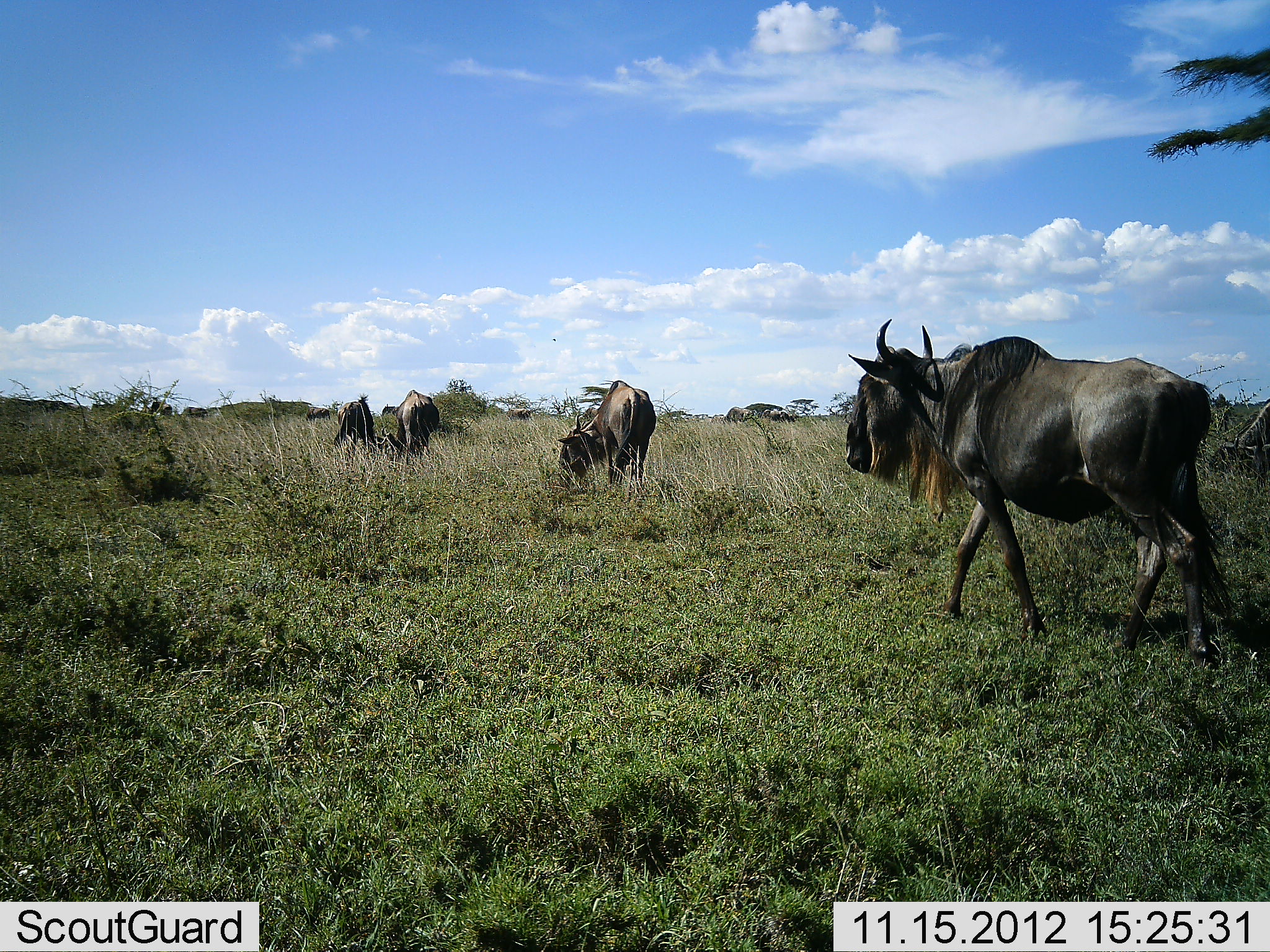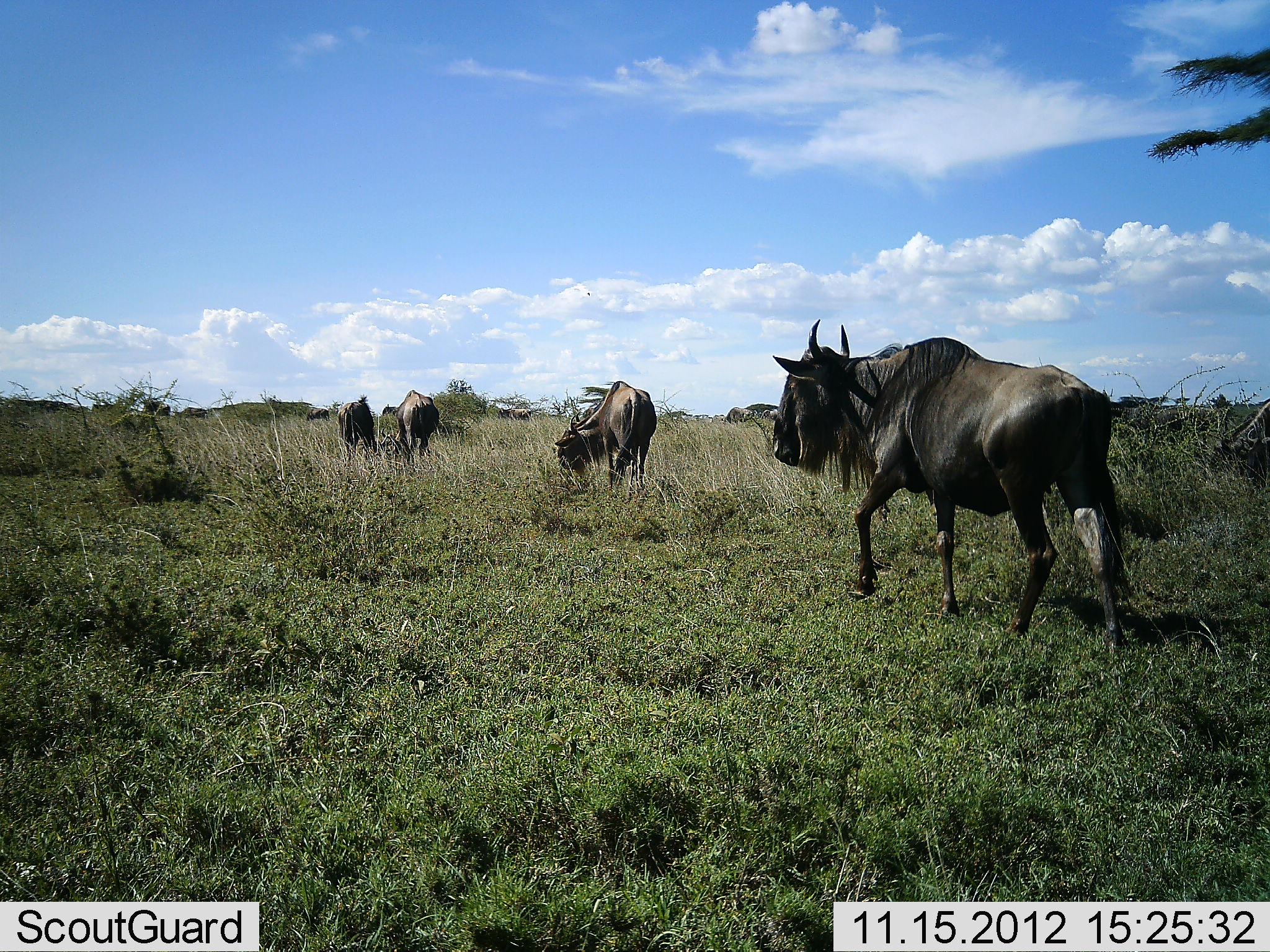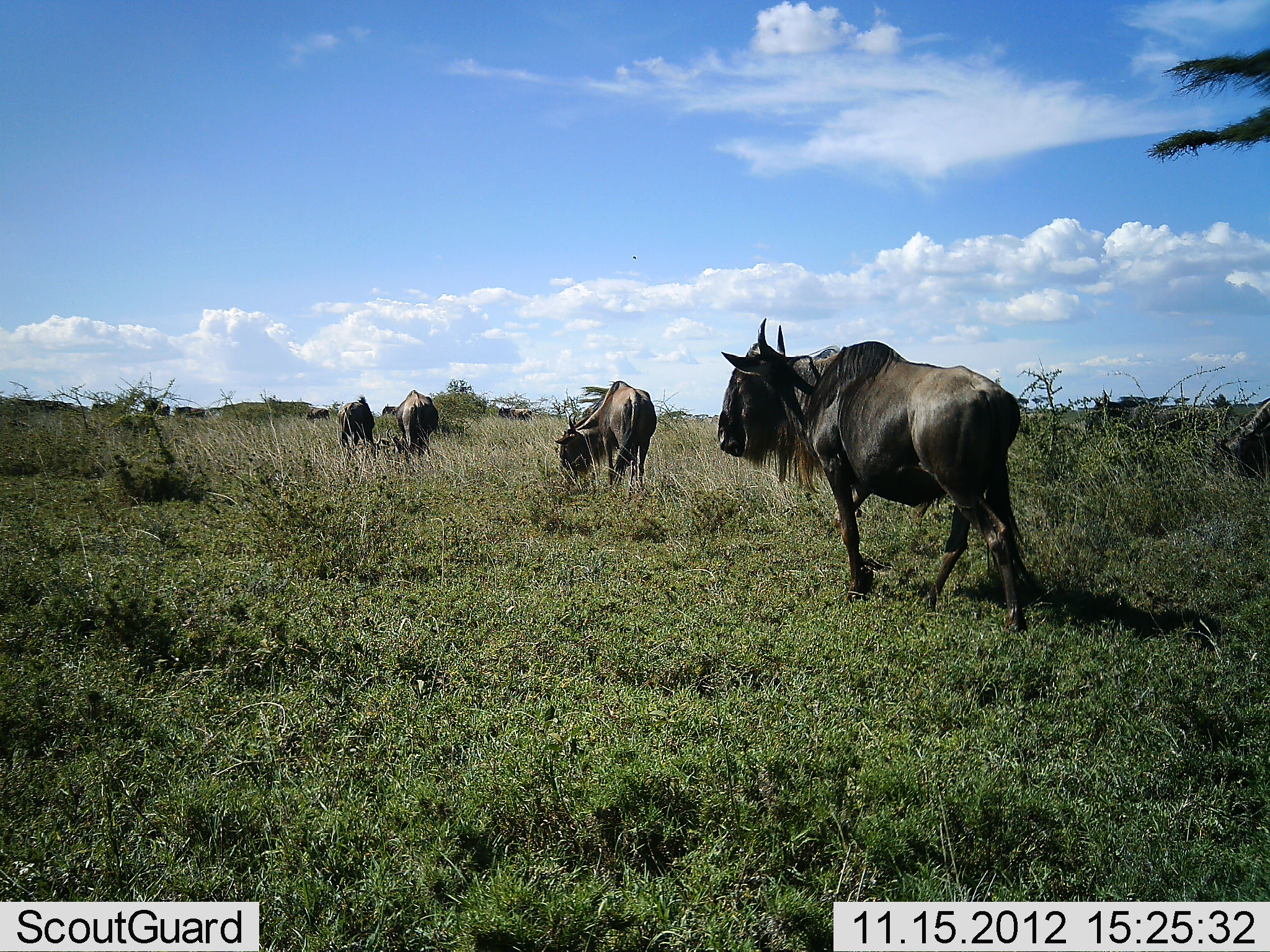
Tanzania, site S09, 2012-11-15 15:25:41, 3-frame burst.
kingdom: Animalia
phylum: Chordata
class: Mammalia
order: Artiodactyla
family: Bovidae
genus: Connochaetes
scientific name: Connochaetes taurinus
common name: blue wildebeest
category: wildebeest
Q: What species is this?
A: Wildebeest (blue wildebeest) (Connochaetes taurinus).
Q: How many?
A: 5.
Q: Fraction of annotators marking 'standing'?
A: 24%.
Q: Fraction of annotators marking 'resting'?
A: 0%.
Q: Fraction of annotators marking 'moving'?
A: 93%.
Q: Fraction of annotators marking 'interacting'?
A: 2%.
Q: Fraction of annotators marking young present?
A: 0%.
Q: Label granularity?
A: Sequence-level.